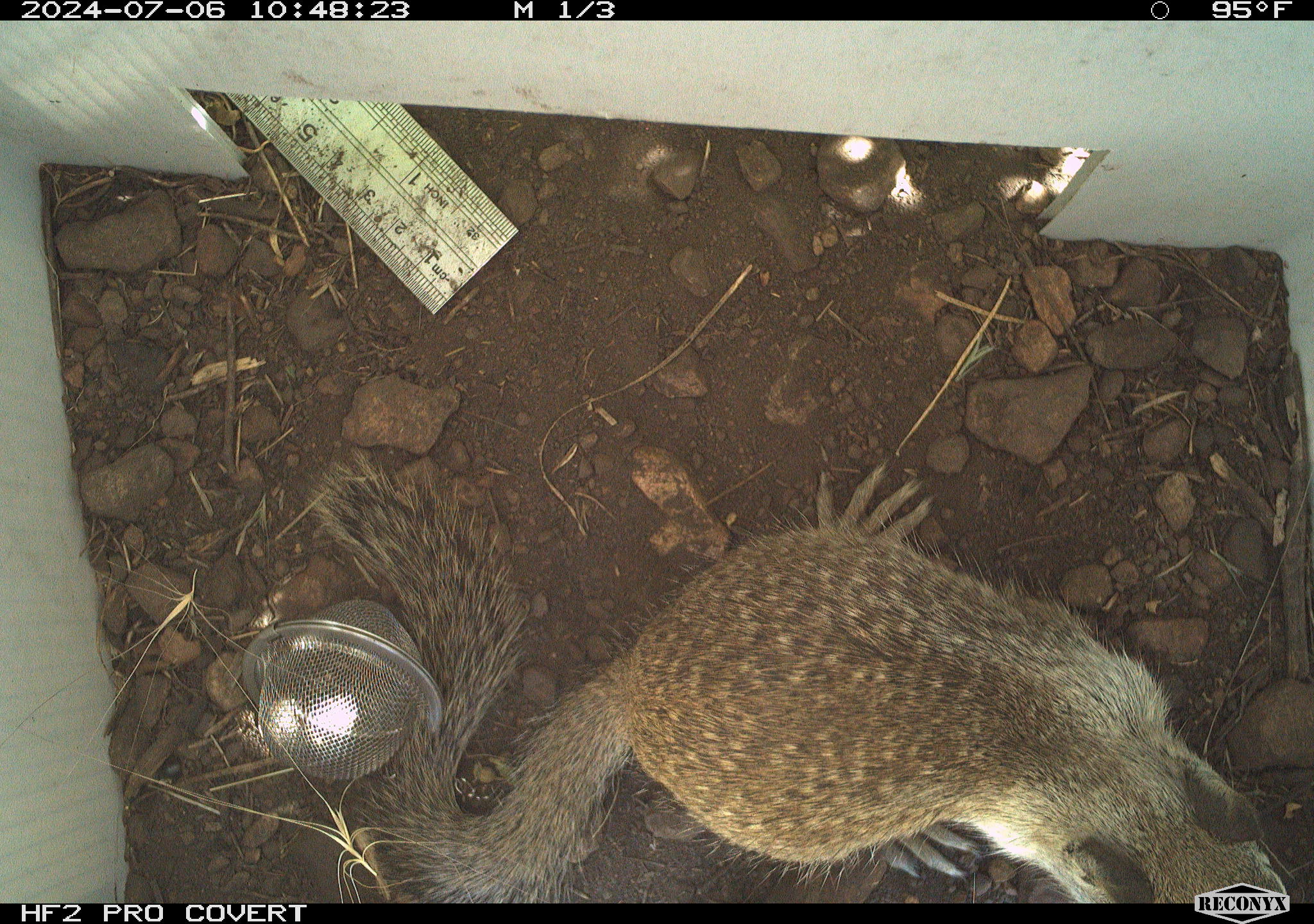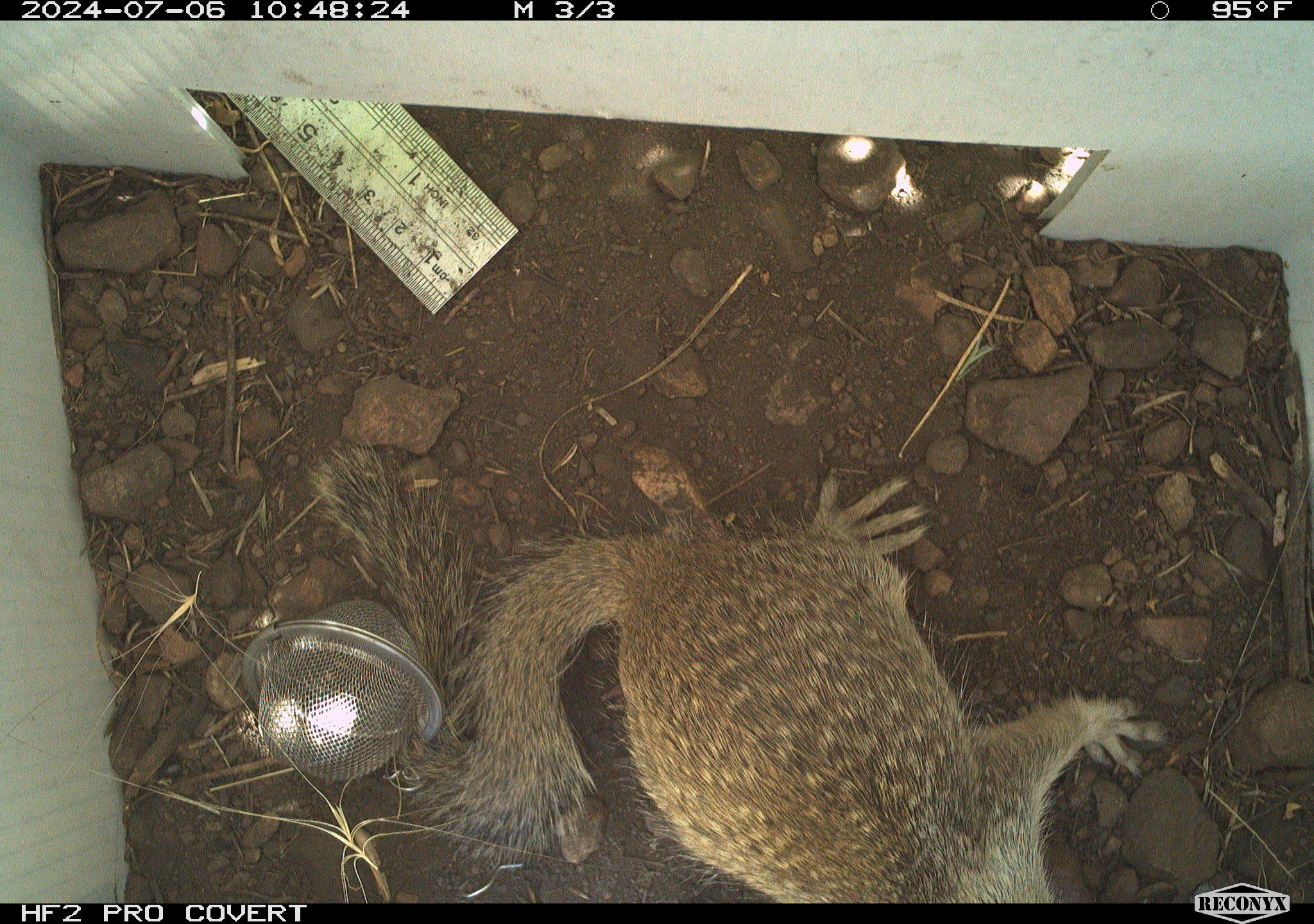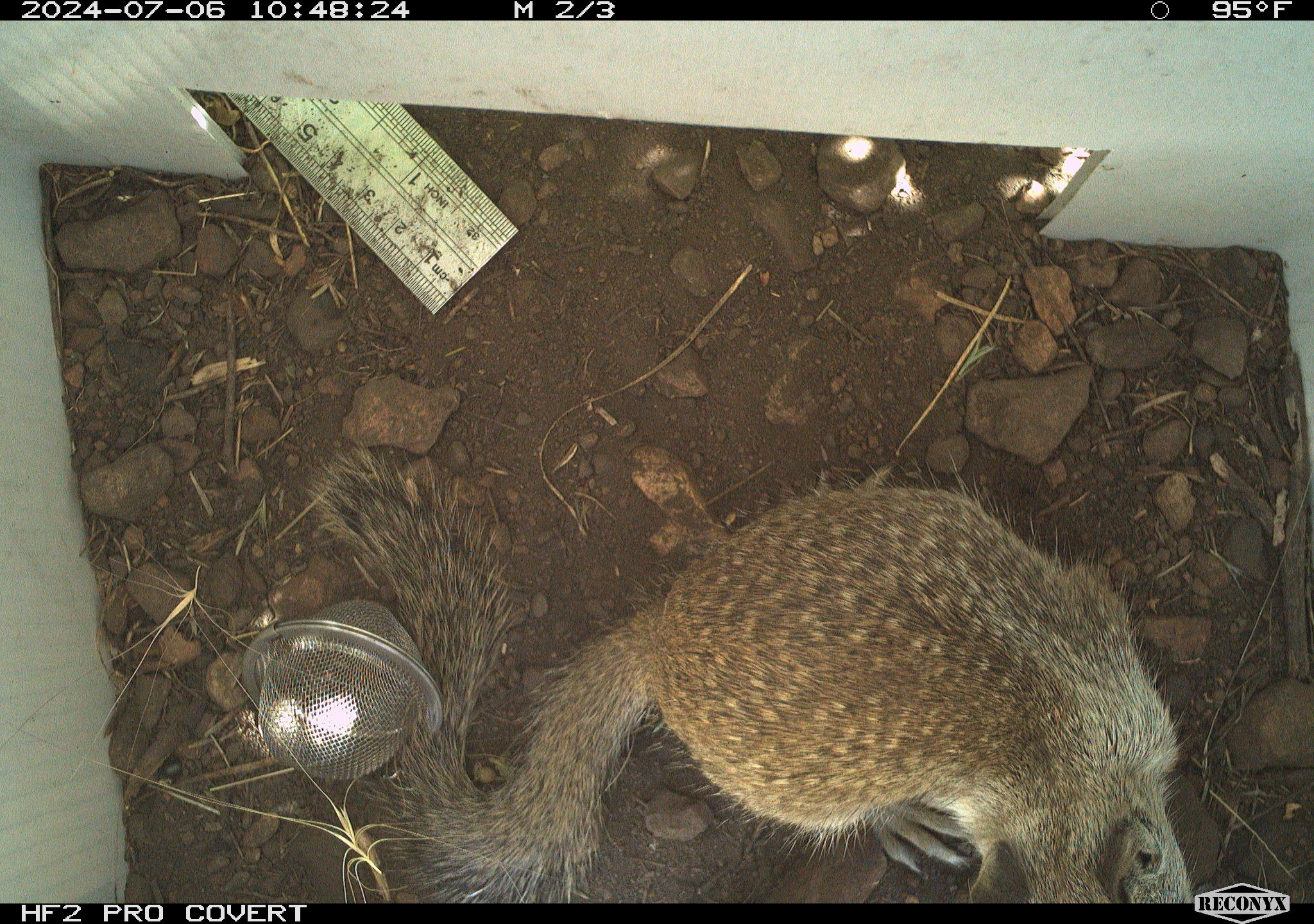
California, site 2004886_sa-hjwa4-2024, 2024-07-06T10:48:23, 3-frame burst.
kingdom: Animalia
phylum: Chordata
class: Mammalia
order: Rodentia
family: Sciuridae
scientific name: Sciuridae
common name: squirrels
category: sciuridae family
Sciuridae family (squirrels) (Sciuridae).